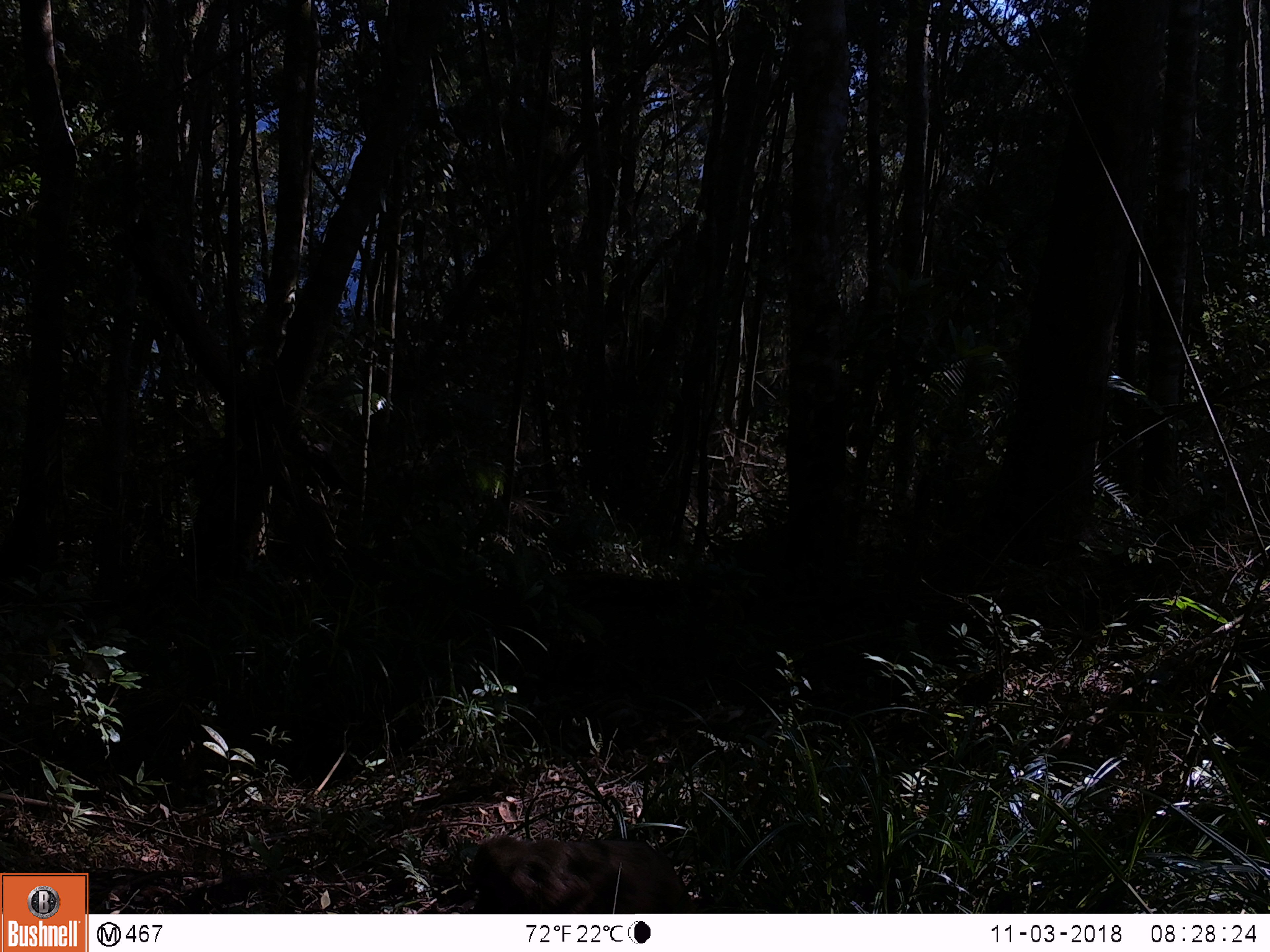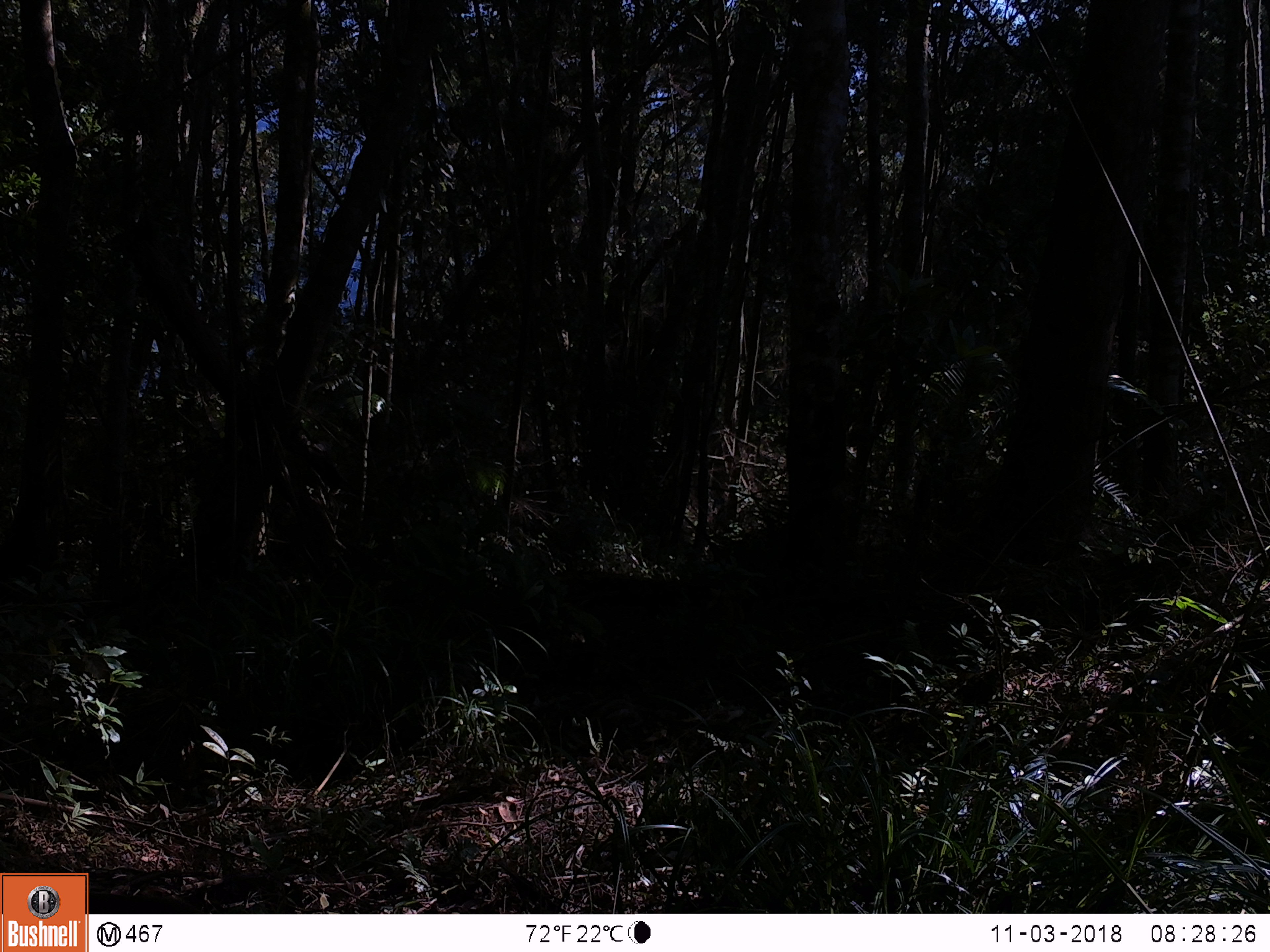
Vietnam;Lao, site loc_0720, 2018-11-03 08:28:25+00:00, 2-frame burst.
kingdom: Animalia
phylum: Chordata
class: Mammalia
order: Primates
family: Cercopithecidae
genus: Macaca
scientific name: Macaca arctoides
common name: stump-tailed macaque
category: stump tailed macaque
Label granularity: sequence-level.